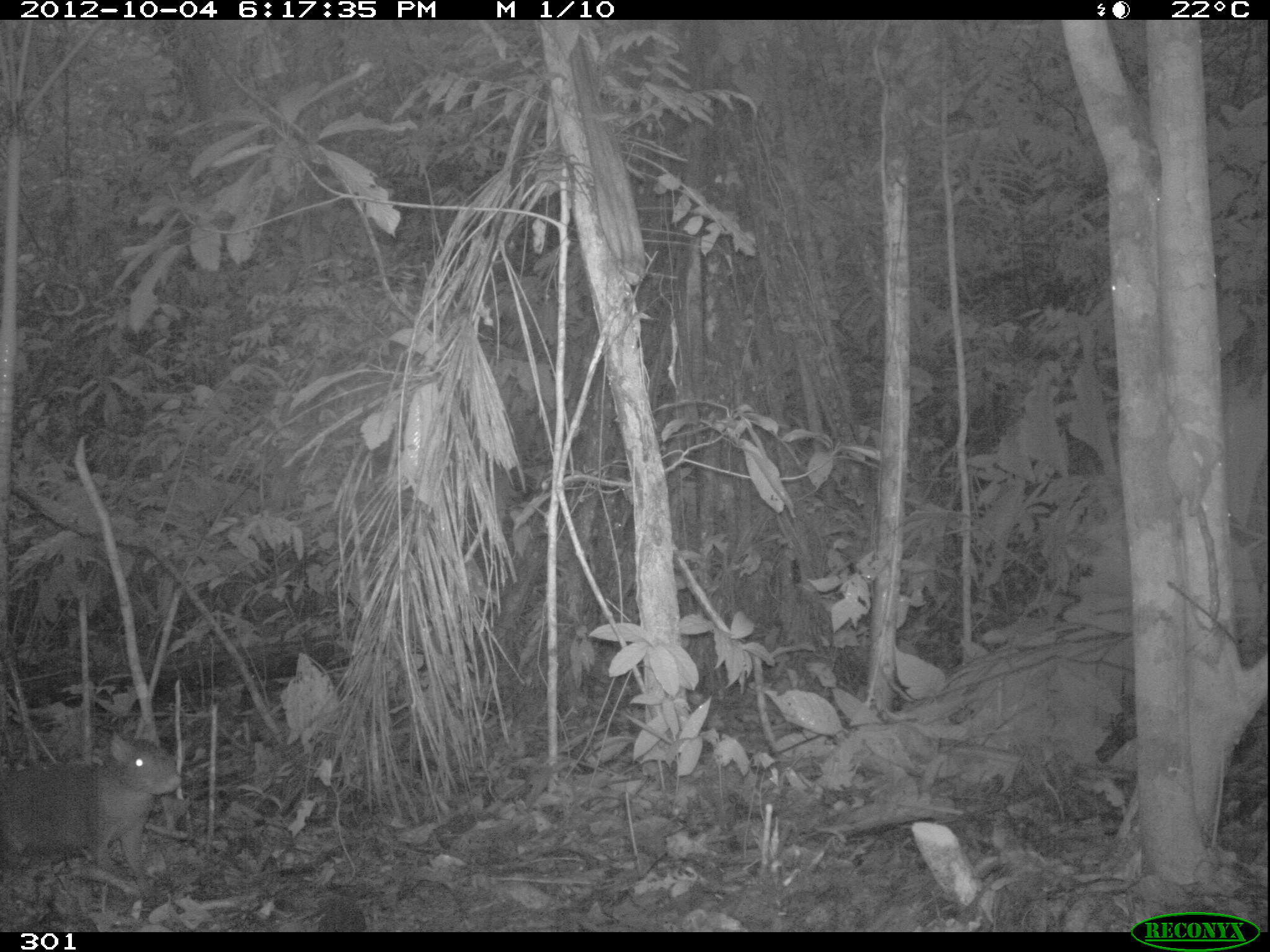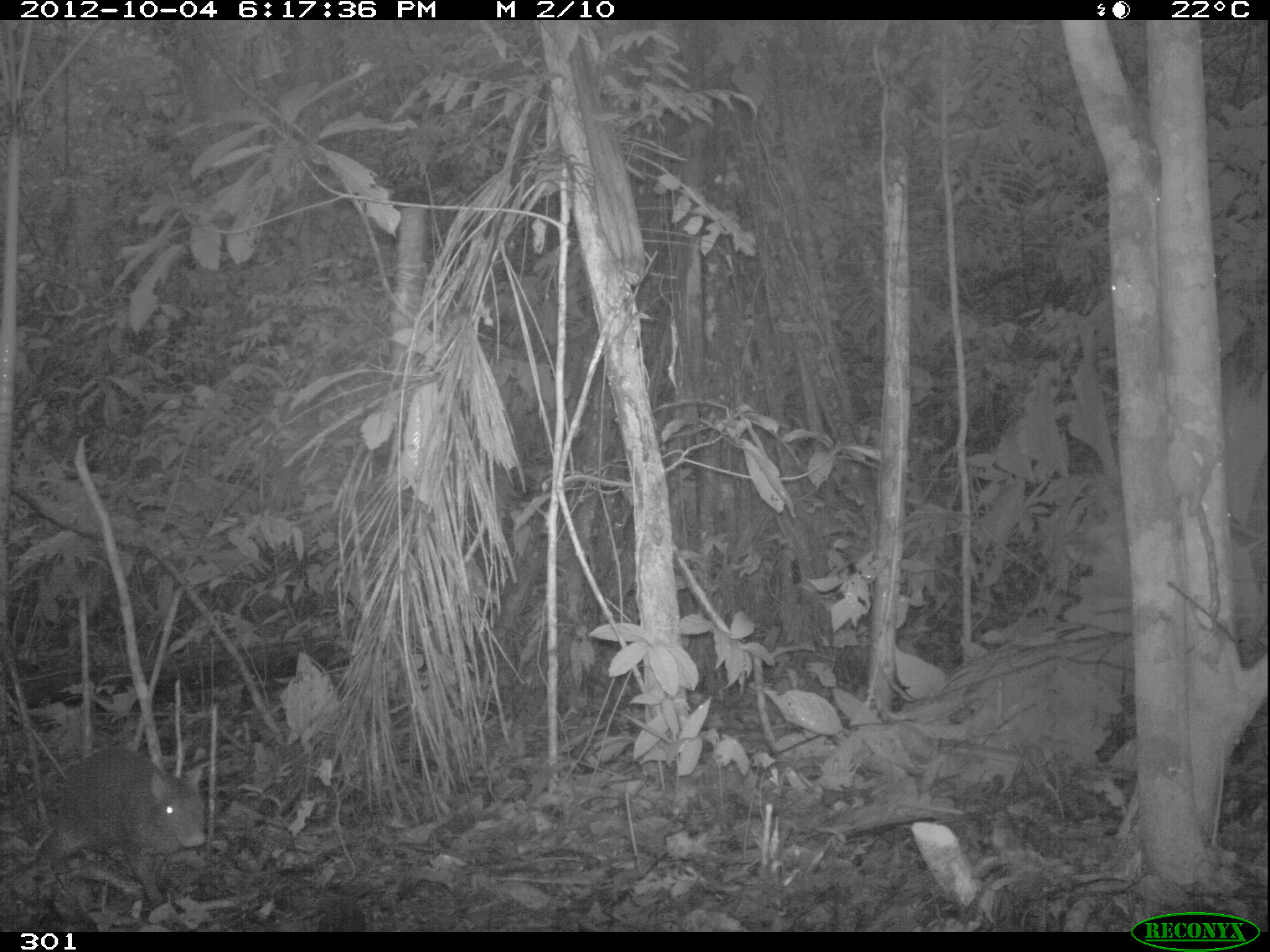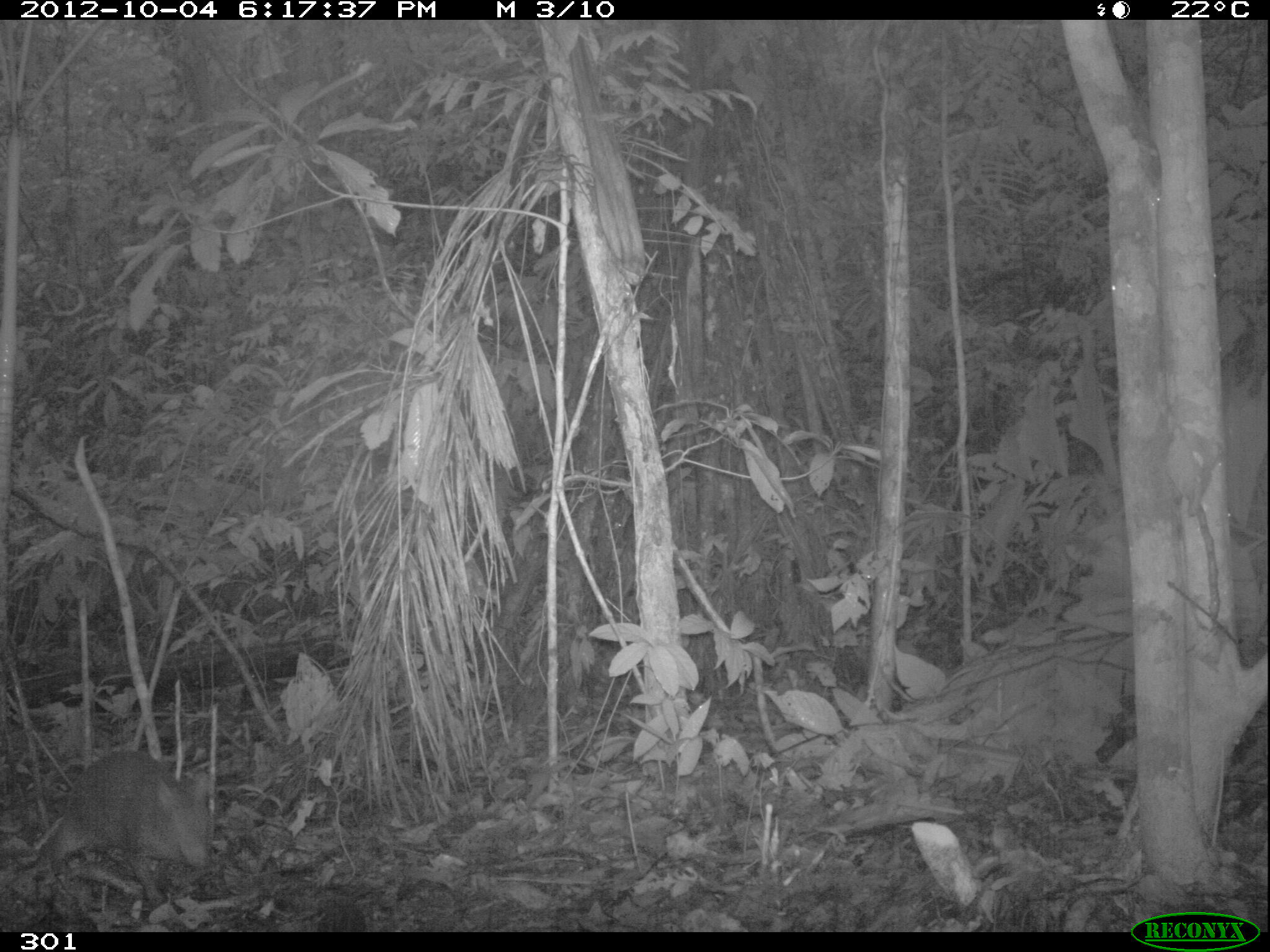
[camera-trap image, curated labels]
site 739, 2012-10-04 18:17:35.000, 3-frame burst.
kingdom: Animalia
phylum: Chordata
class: Mammalia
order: Rodentia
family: Dasyproctidae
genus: Dasyprocta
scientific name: Dasyprocta punctata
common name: central american agouti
Dasyprocta punctata (central american agouti).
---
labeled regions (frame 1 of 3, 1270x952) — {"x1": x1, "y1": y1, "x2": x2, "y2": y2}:
dasyprocta punctata: {"x1": 0, "y1": 730, "x2": 182, "y2": 904}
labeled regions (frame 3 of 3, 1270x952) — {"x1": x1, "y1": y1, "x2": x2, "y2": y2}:
dasyprocta punctata: {"x1": 38, "y1": 747, "x2": 215, "y2": 908}